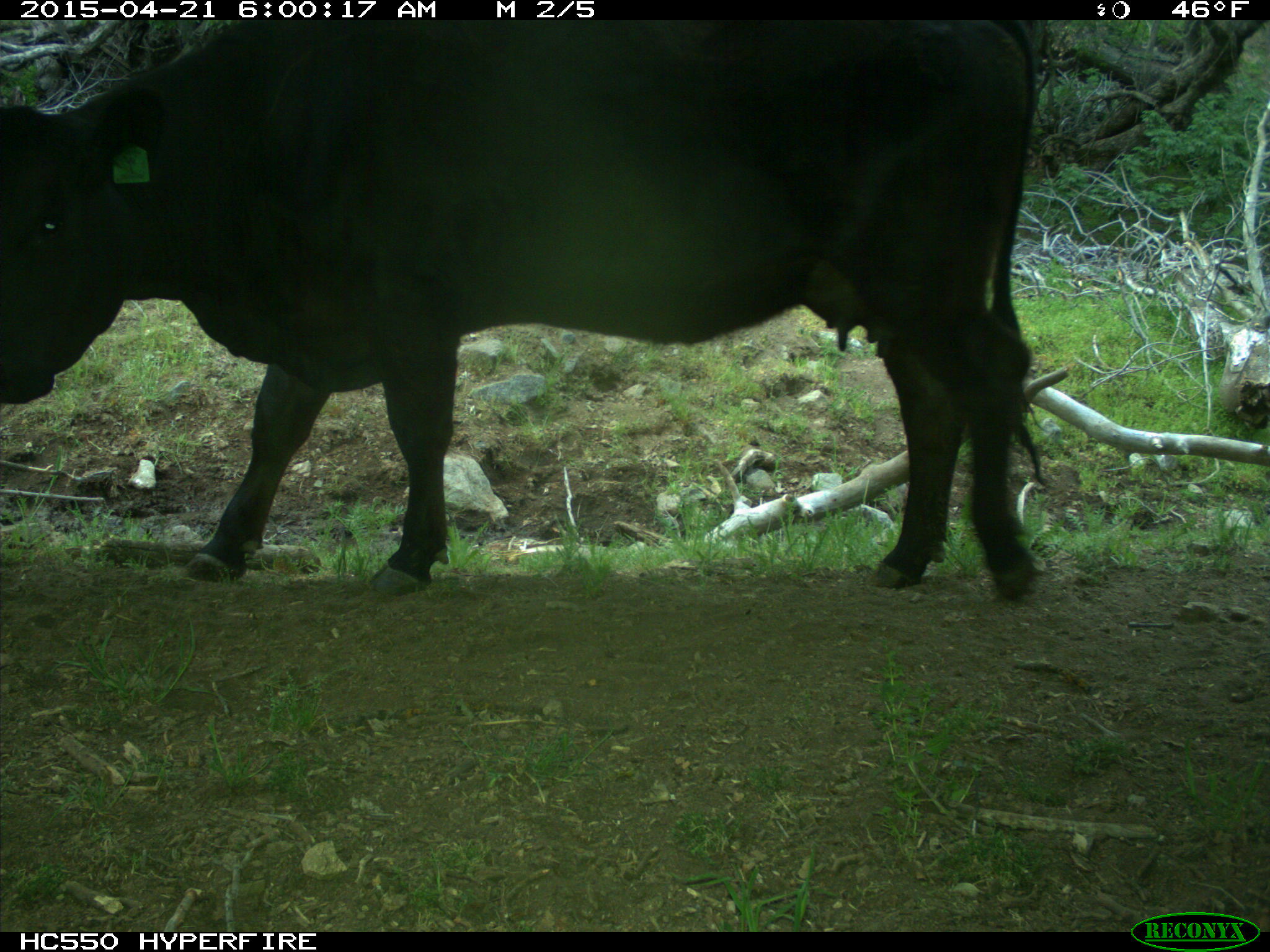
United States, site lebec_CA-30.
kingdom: Animalia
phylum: Chordata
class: Mammalia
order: Artiodactyla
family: Bovidae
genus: Bos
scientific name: Bos taurus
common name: domestic cow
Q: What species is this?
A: Bos taurus (domestic cow).